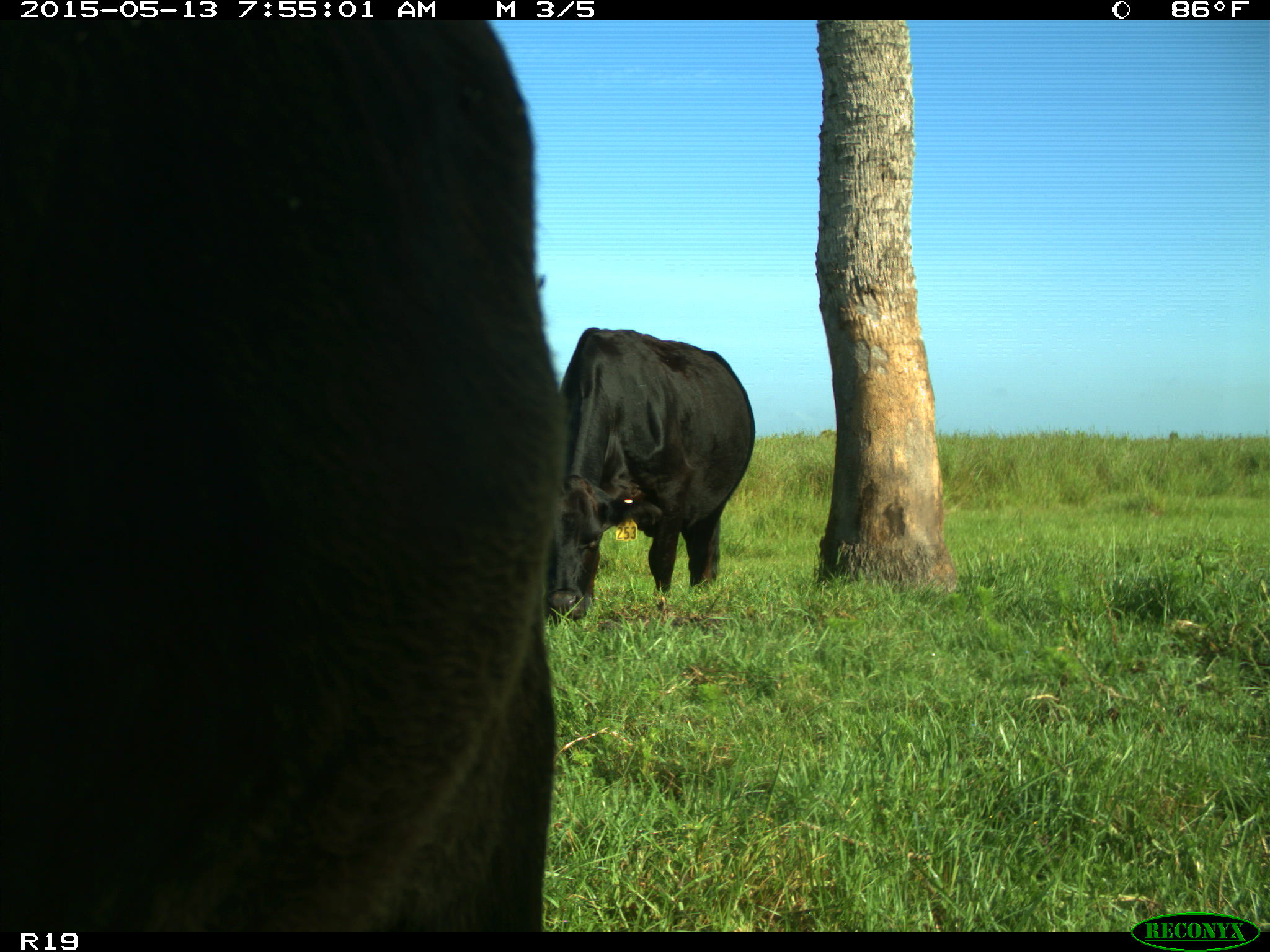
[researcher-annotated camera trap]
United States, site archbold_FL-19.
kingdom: Animalia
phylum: Chordata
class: Mammalia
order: Artiodactyla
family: Bovidae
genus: Bos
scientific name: Bos taurus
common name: domestic cow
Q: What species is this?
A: Bos taurus (domestic cow).